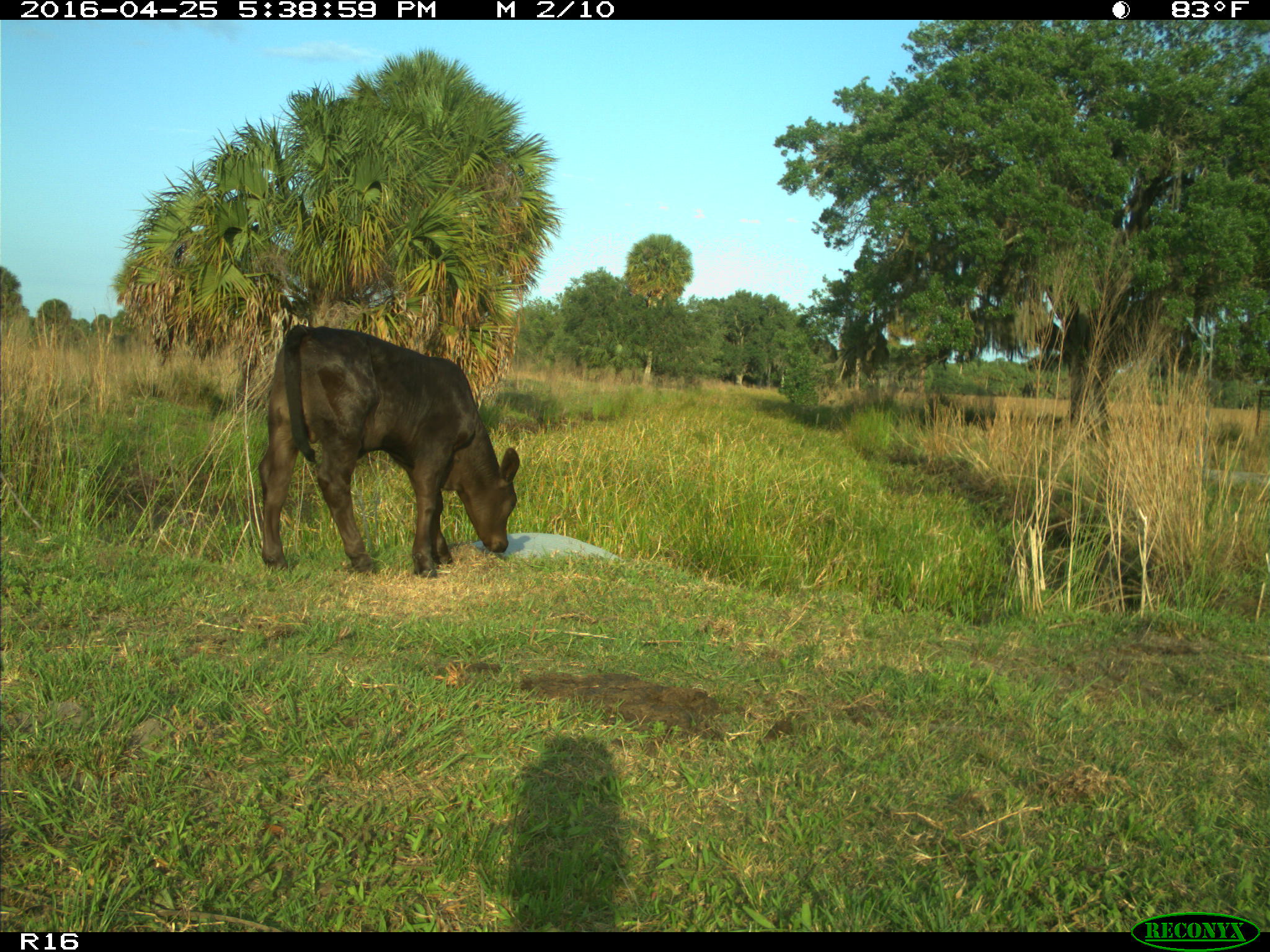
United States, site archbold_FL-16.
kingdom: Animalia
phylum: Chordata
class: Mammalia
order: Artiodactyla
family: Bovidae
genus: Bos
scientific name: Bos taurus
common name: domestic cow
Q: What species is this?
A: Bos taurus (domestic cow).